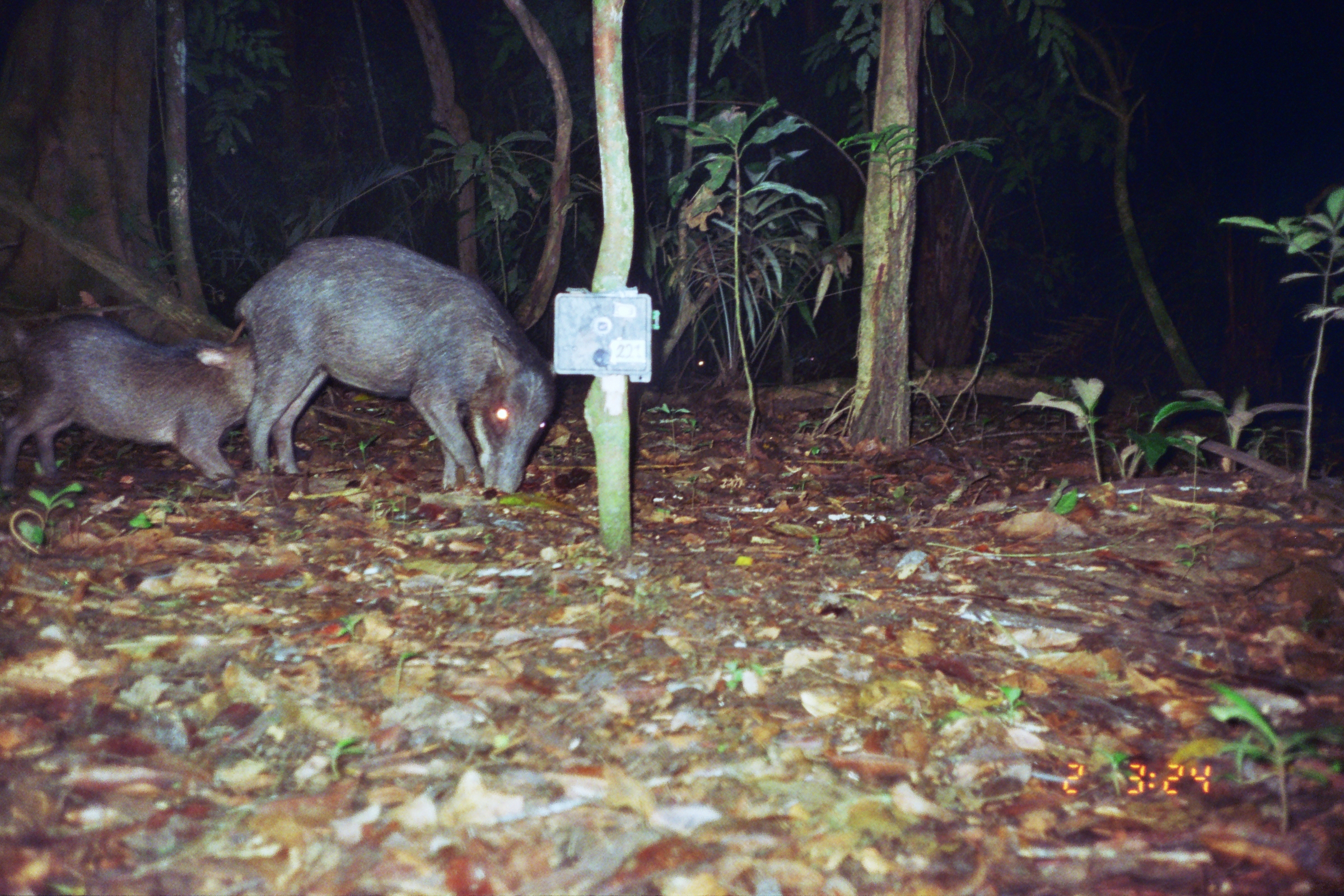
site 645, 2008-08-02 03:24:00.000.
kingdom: Animalia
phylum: Chordata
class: Mammalia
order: Artiodactyla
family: Tayassuidae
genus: Tayassu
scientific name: Tayassu pecari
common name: white-lipped peccary